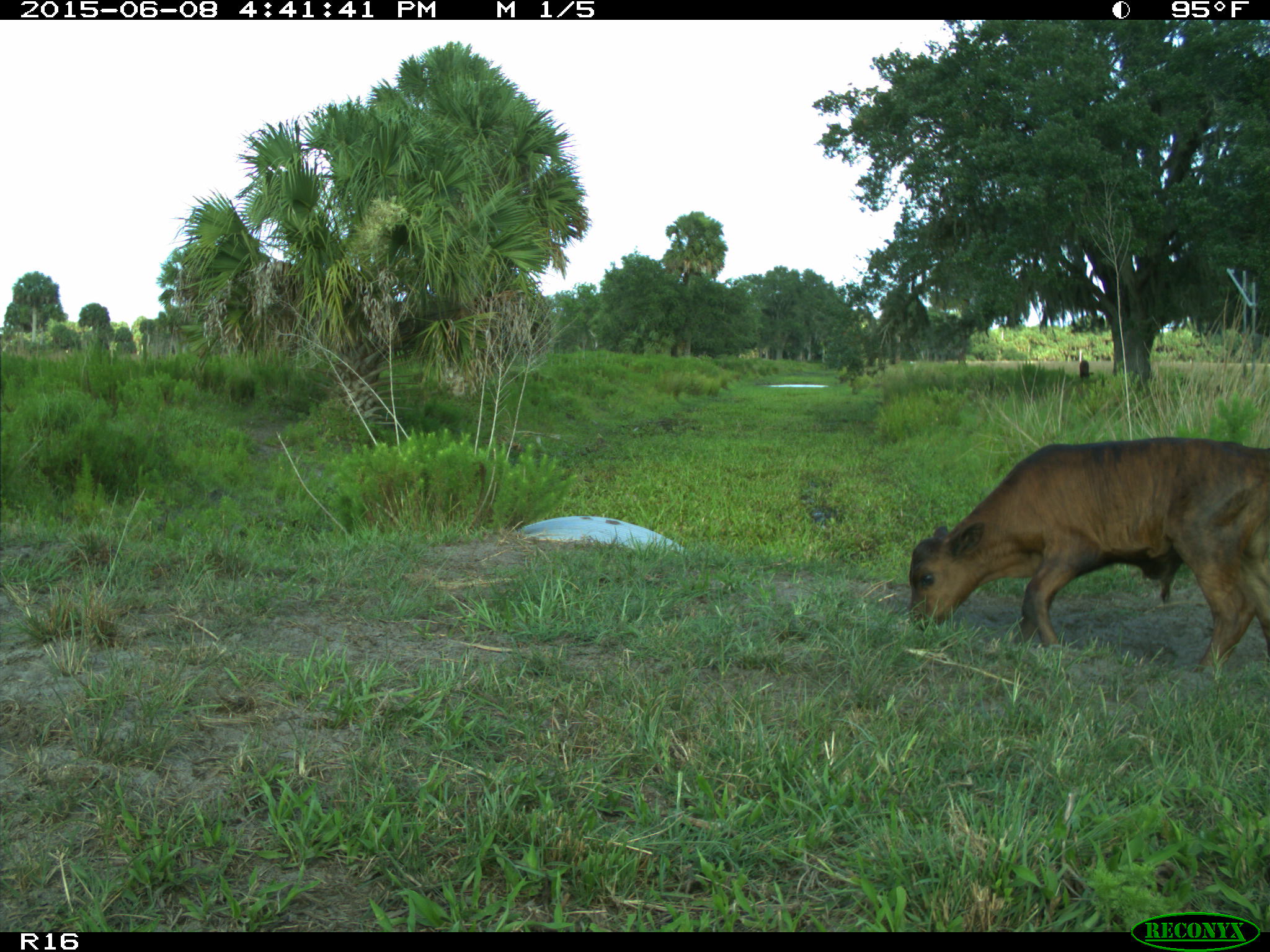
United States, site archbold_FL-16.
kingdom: Animalia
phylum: Chordata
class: Mammalia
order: Artiodactyla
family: Bovidae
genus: Bos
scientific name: Bos taurus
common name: domestic cow